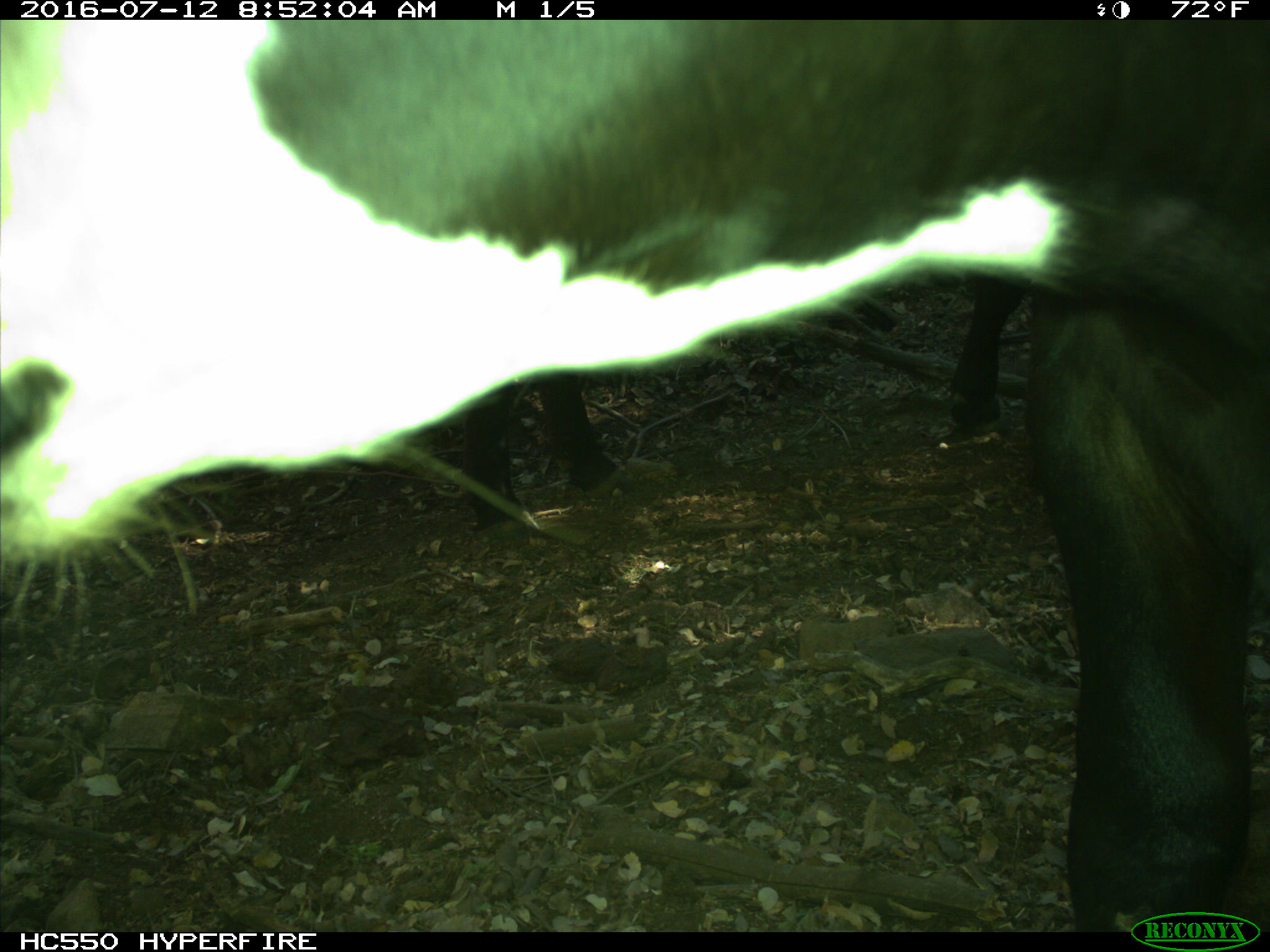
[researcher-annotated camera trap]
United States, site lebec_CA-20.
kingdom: Animalia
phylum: Chordata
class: Mammalia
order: Artiodactyla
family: Bovidae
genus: Bos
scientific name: Bos taurus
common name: domestic cow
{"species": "Bos taurus (domestic cow)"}